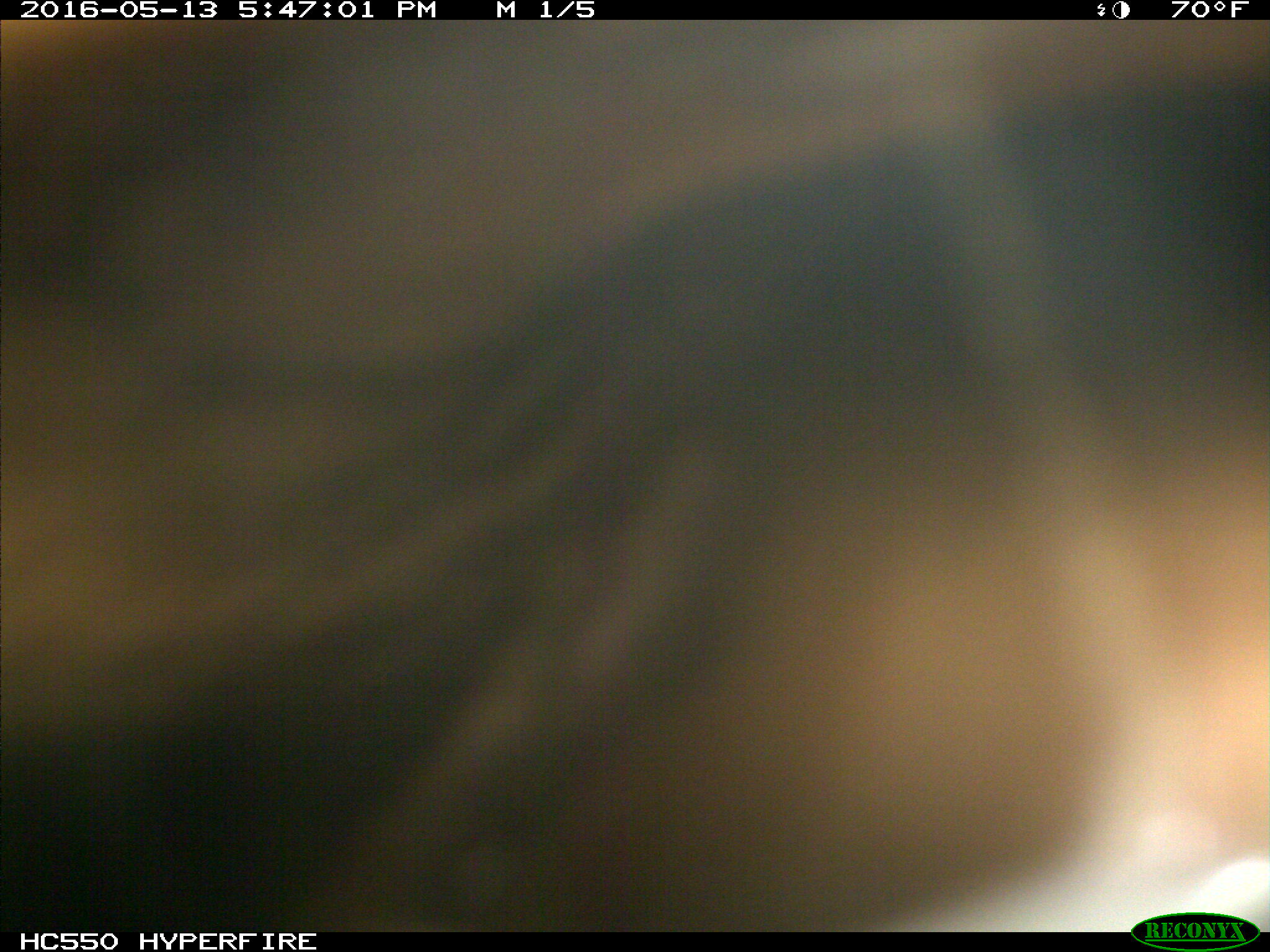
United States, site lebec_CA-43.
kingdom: Animalia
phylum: Chordata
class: Mammalia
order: Artiodactyla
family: Bovidae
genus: Bos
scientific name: Bos taurus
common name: domestic cow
Bos taurus (domestic cow).